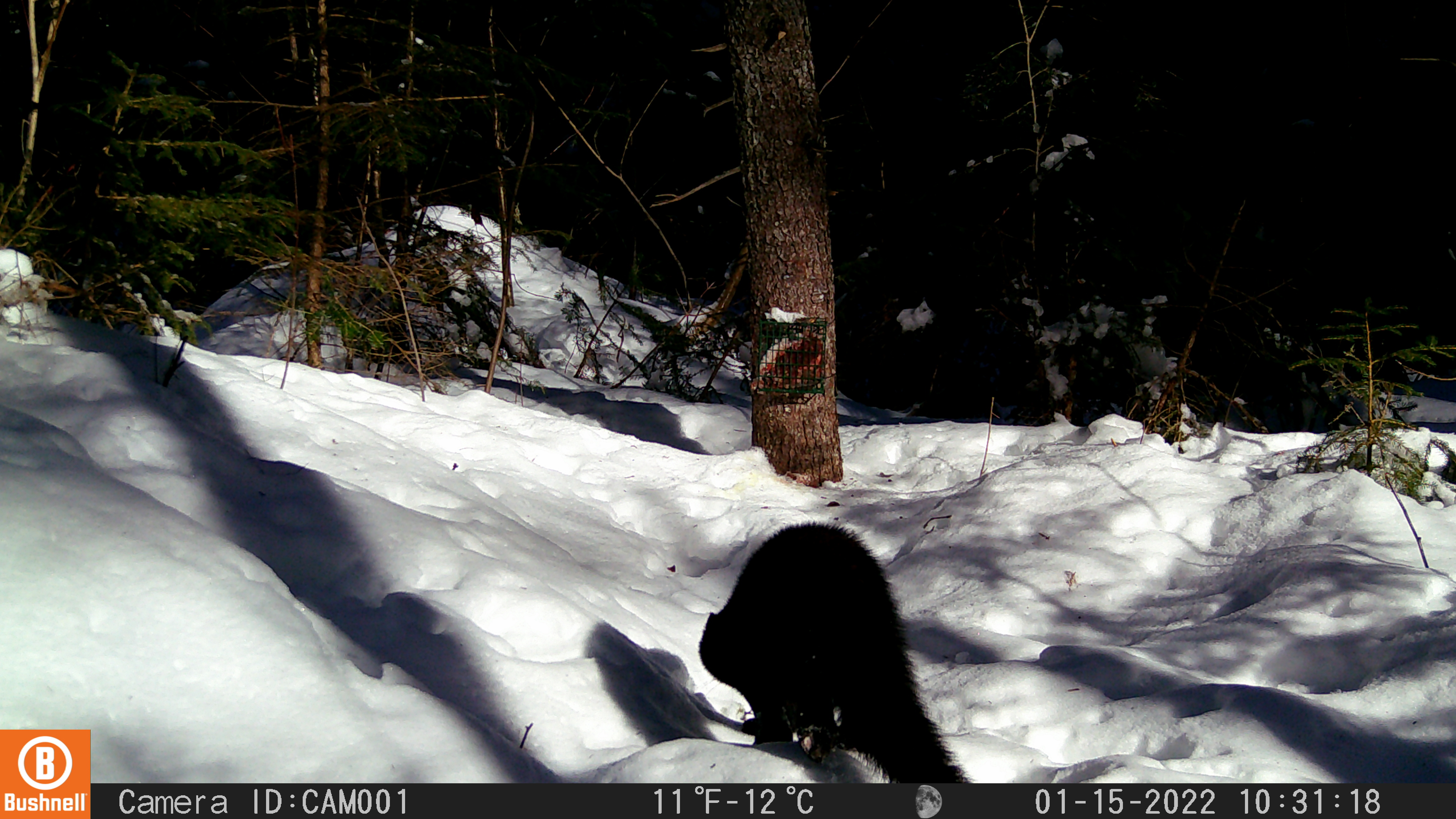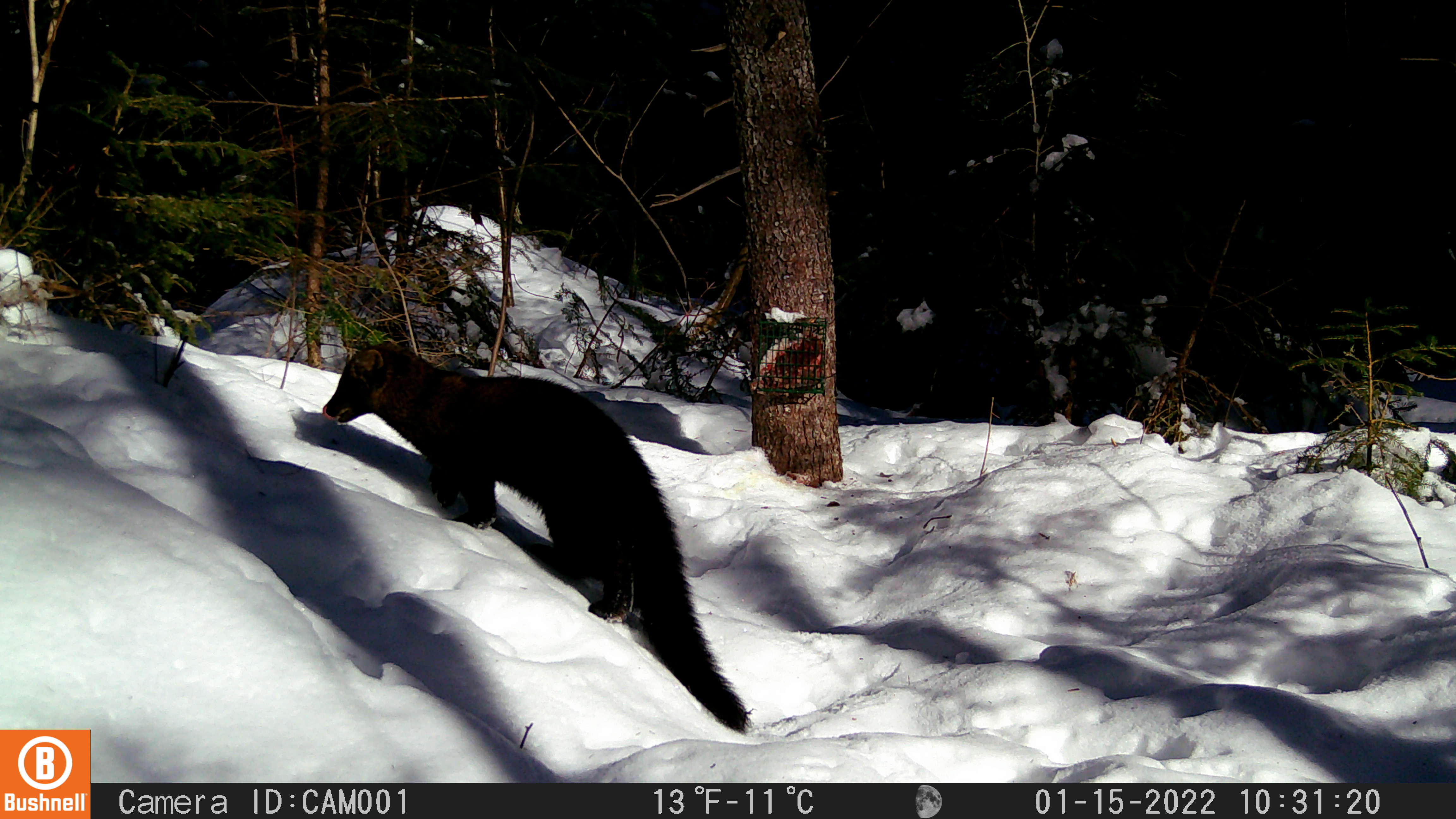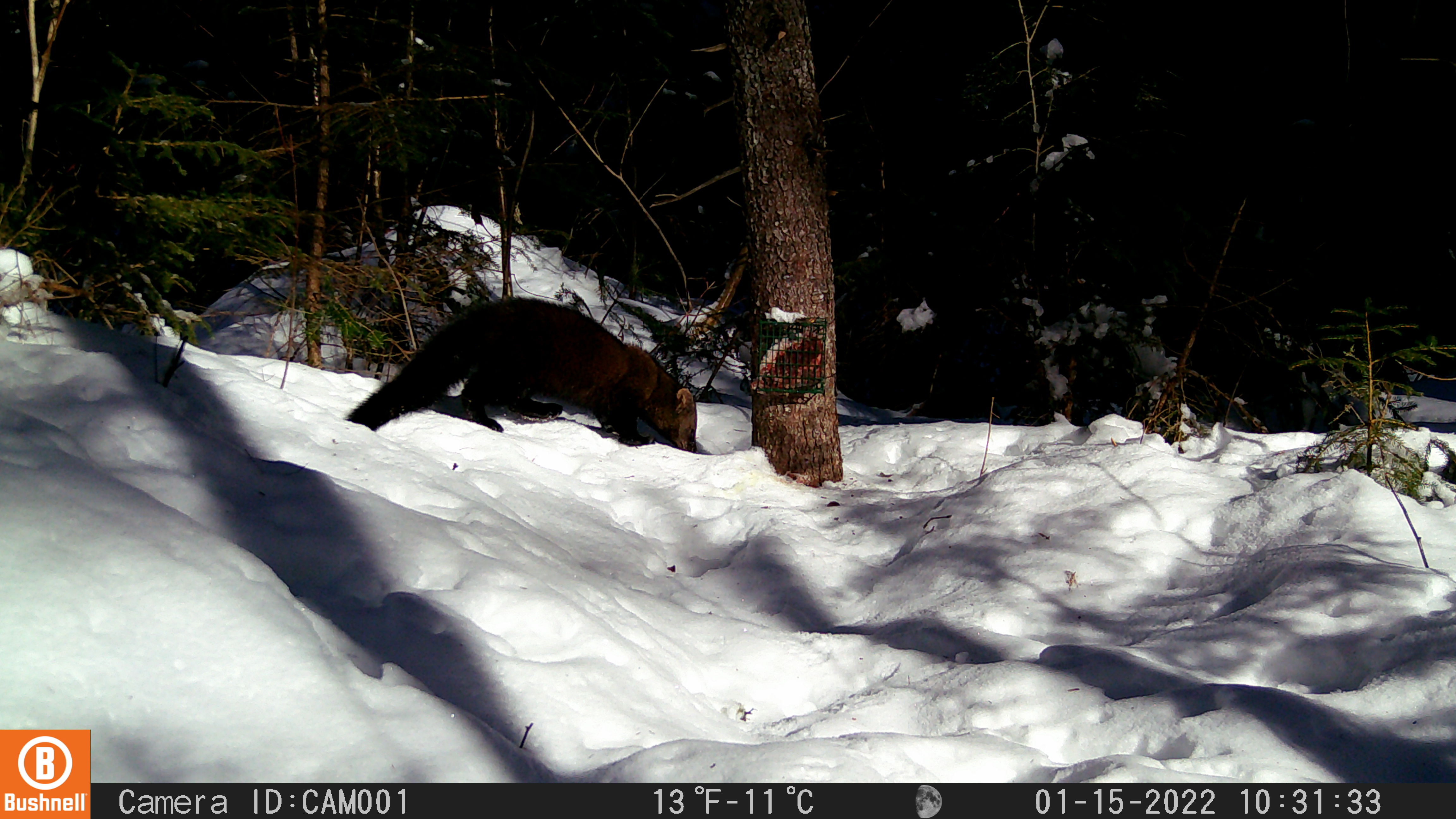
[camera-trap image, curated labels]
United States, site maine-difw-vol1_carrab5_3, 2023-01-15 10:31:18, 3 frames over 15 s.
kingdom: Animalia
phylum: Chordata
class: Mammalia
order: Carnivora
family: Mustelidae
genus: Pekania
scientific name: Pekania pennanti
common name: fisher